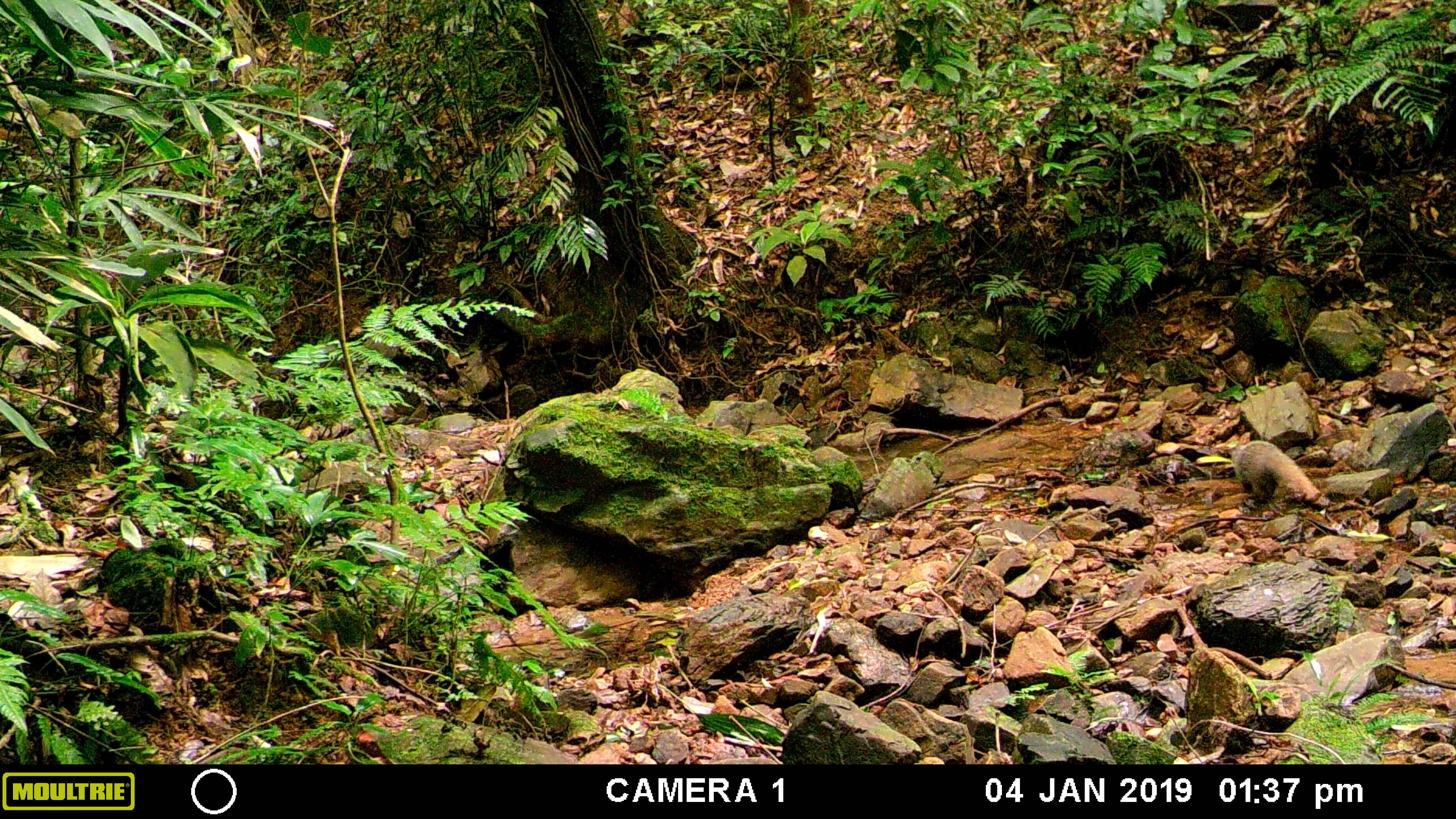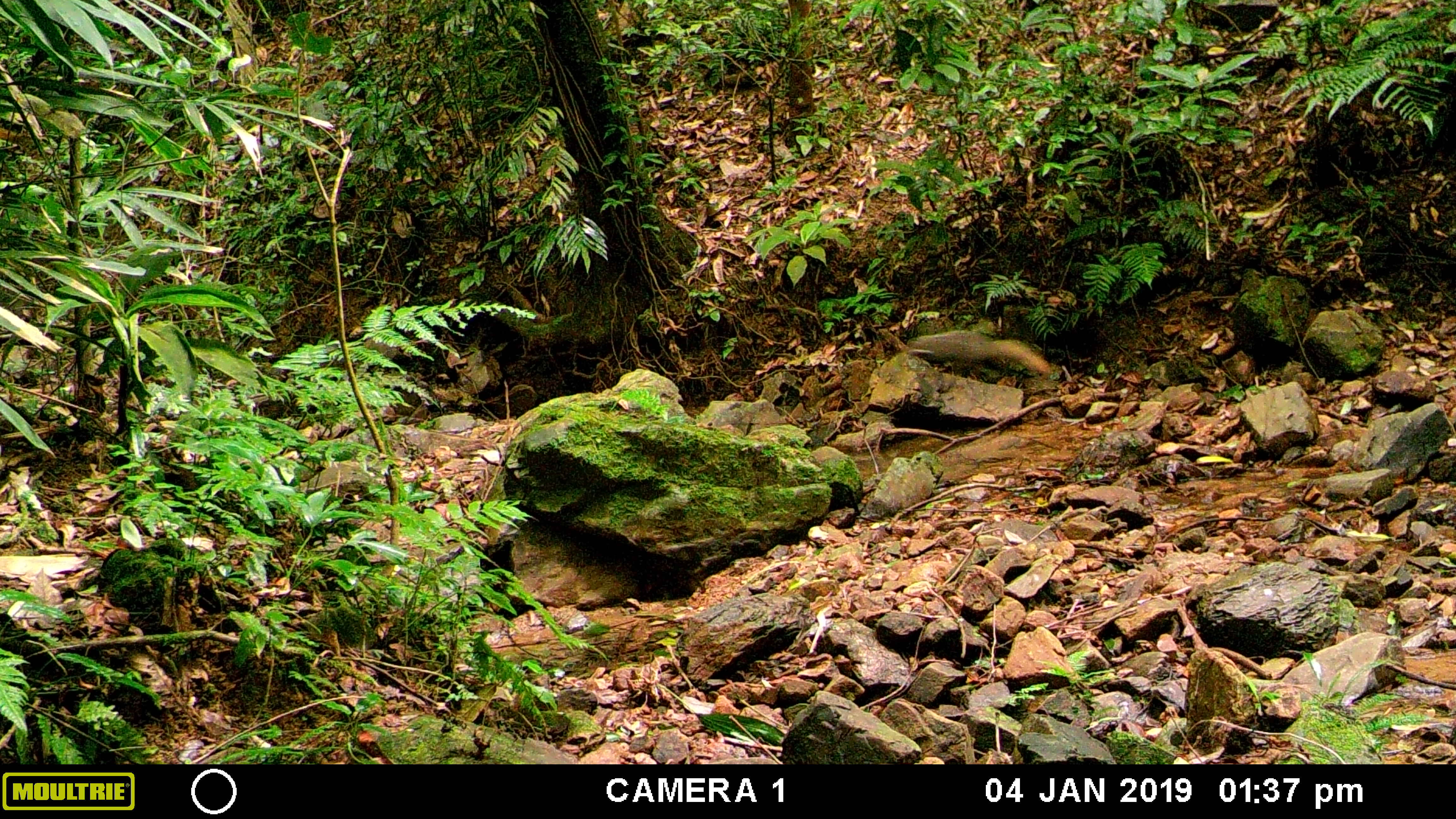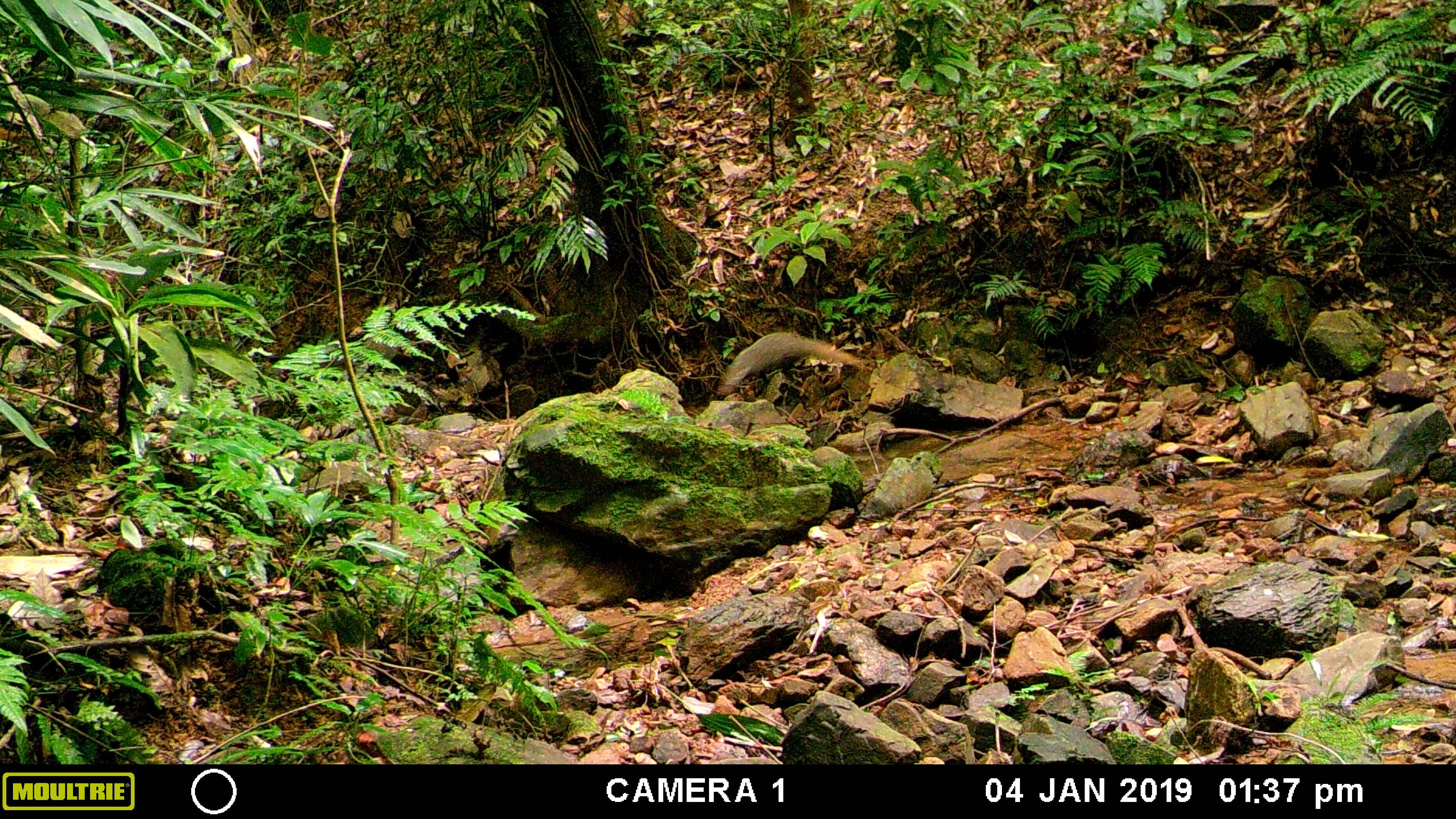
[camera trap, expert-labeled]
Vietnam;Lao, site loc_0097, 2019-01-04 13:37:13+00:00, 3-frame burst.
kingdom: Animalia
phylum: Chordata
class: Mammalia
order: Carnivora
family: Herpestidae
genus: Urva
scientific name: Urva urva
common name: crab-eating mongoose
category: crab eating mongoose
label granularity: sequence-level